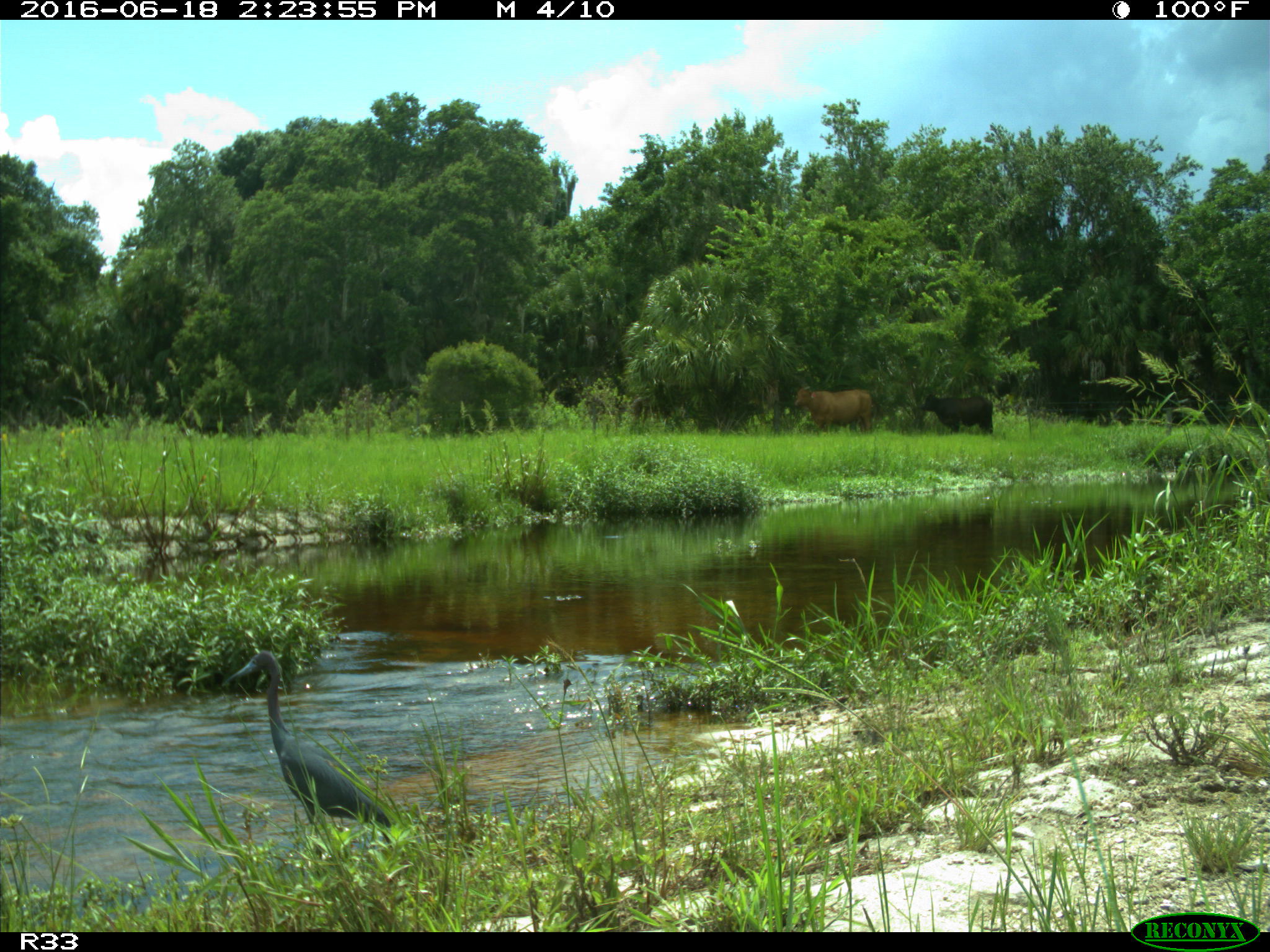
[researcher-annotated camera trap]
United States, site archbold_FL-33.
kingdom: Animalia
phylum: Chordata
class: Aves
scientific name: Aves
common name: birds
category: unidentified bird